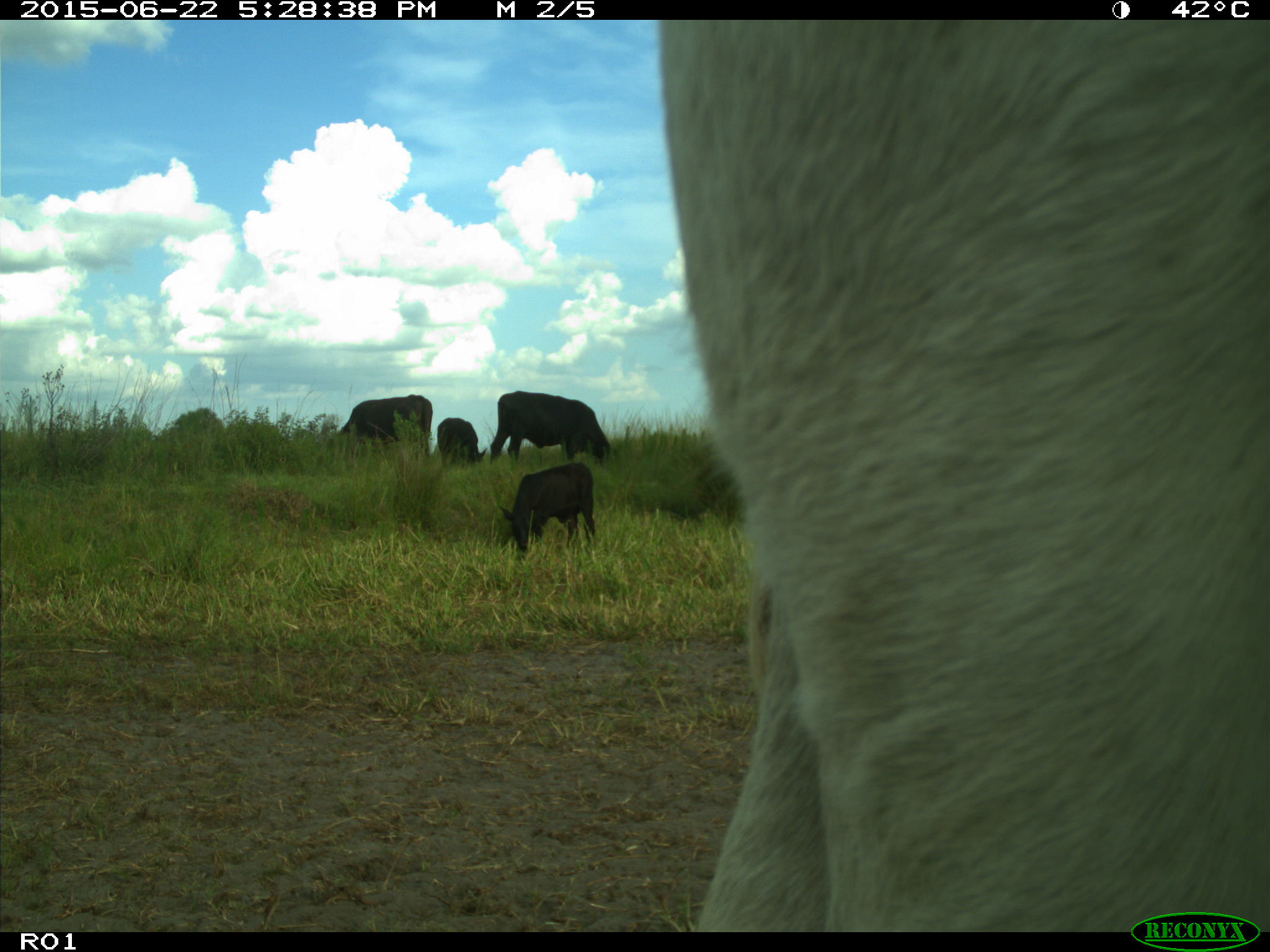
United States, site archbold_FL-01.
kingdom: Animalia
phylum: Chordata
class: Mammalia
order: Artiodactyla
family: Bovidae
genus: Bos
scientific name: Bos taurus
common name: domestic cow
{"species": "Bos taurus (domestic cow)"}